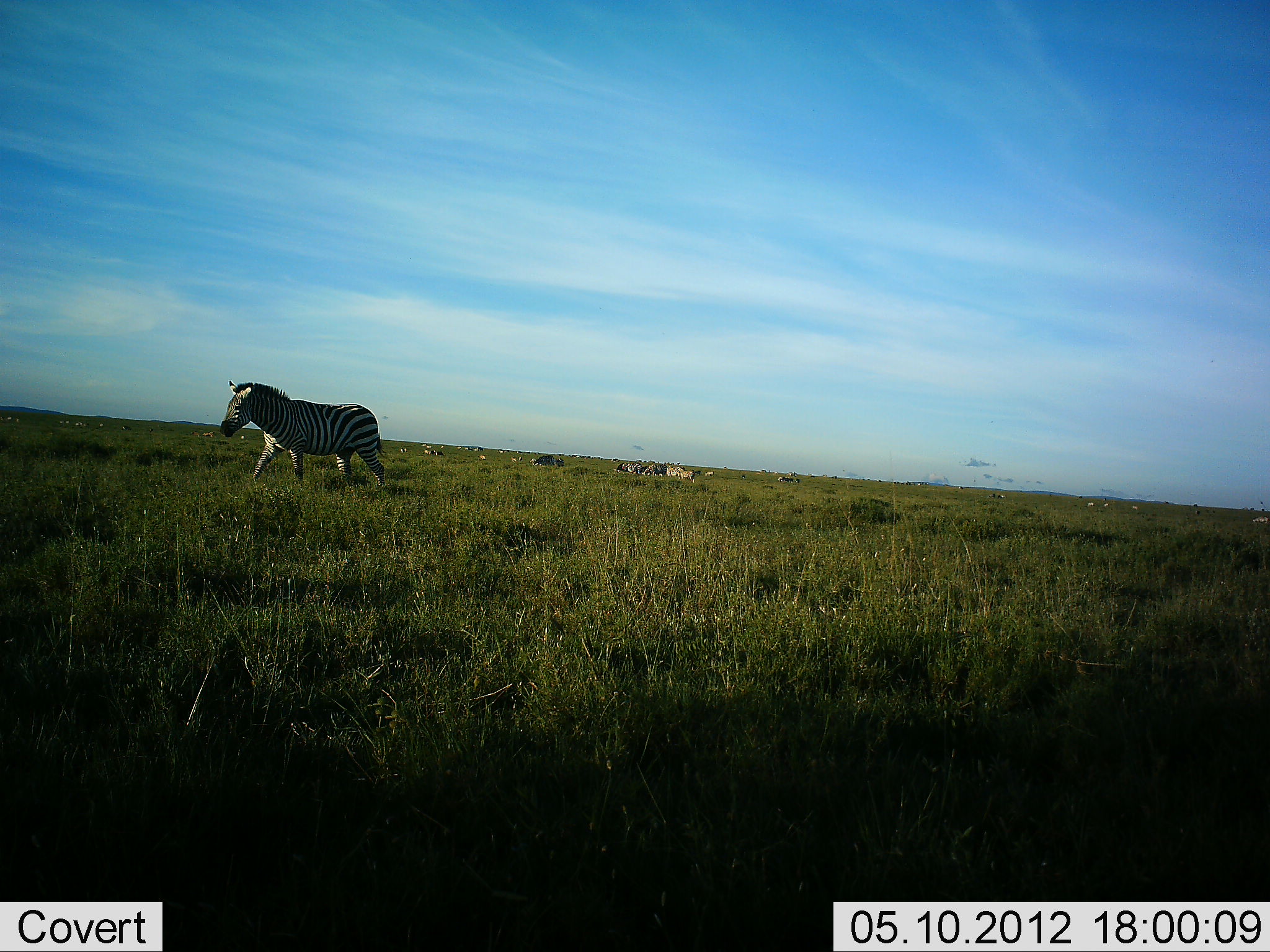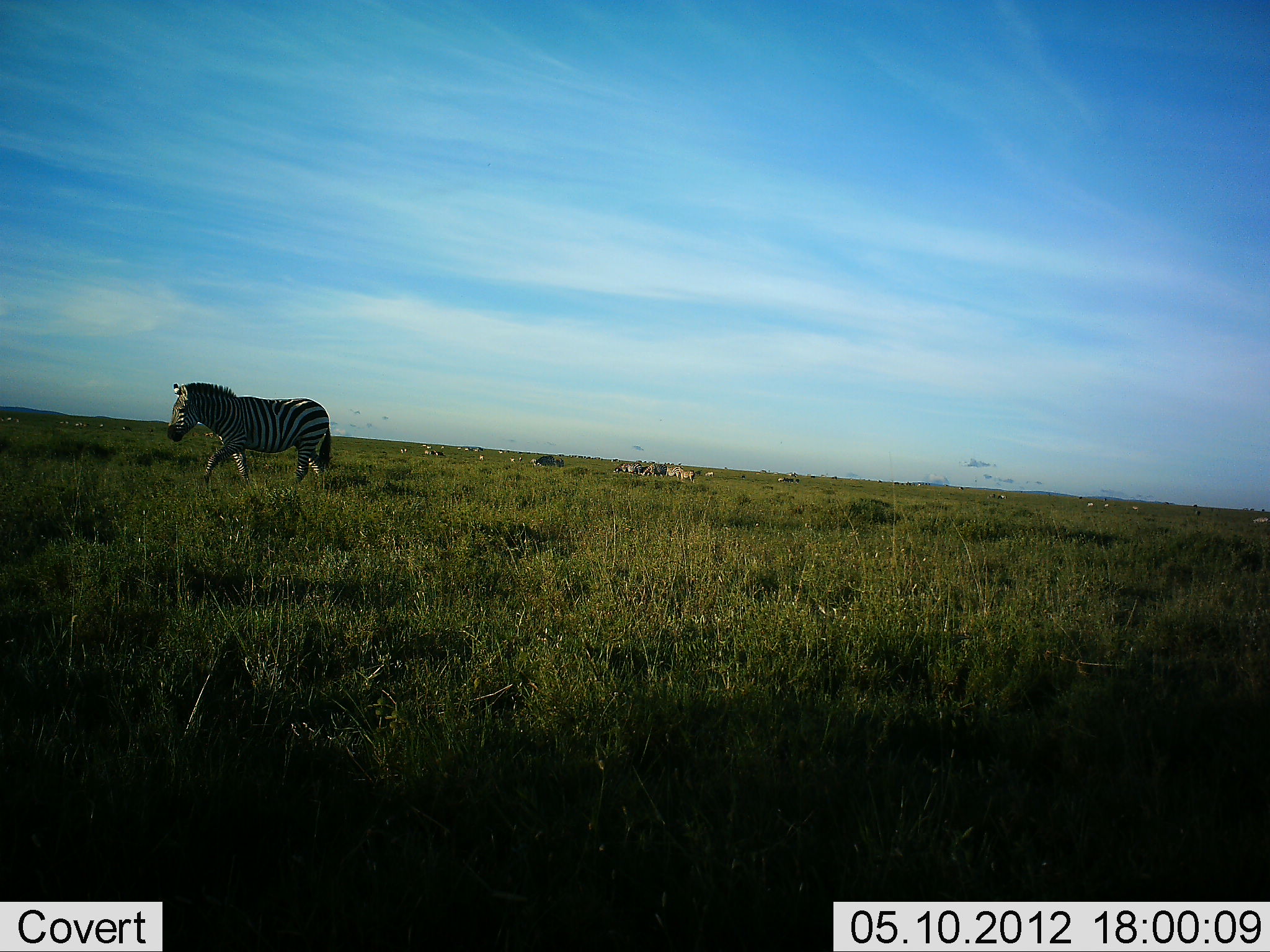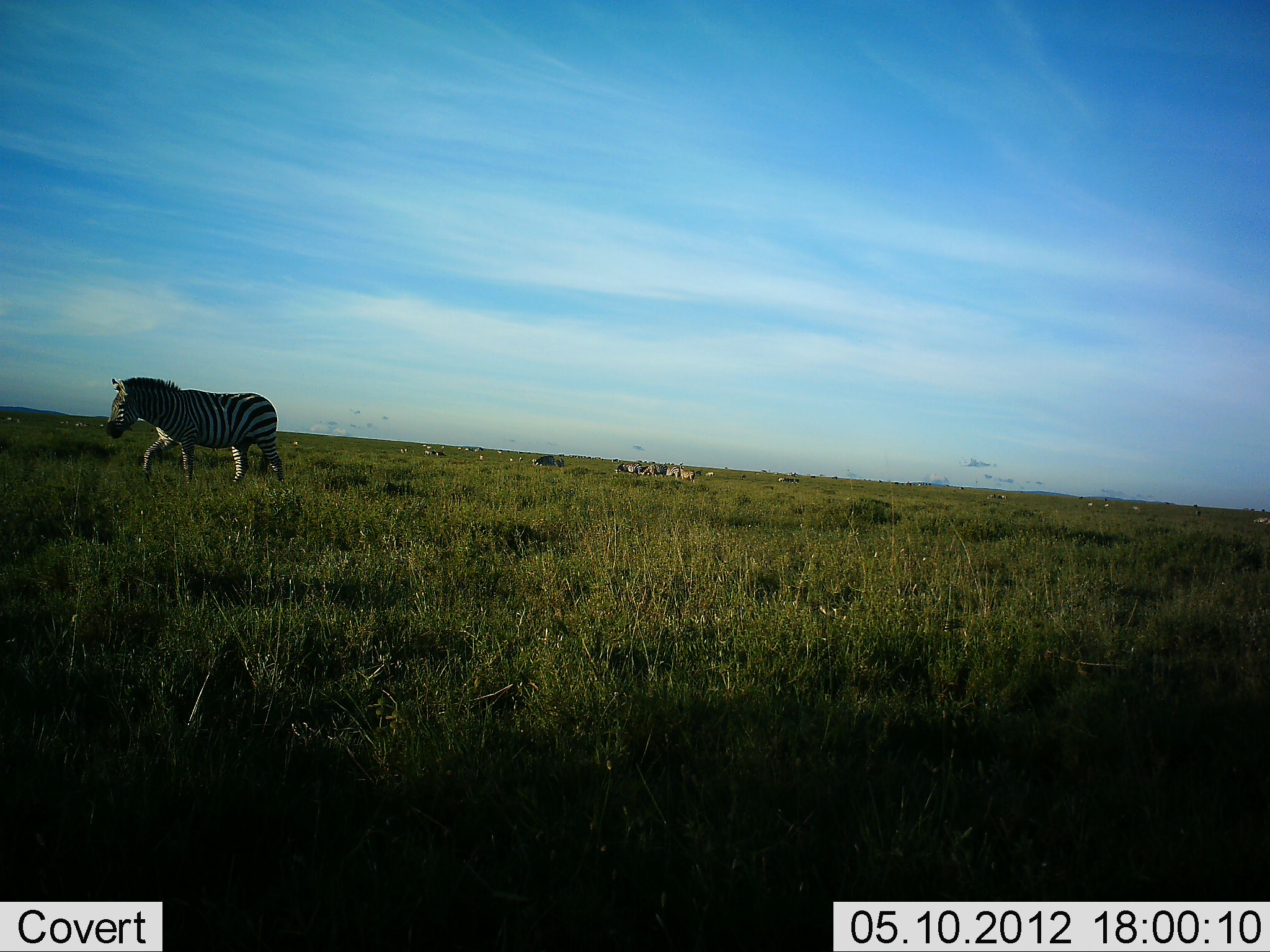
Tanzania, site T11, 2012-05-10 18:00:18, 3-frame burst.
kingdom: Animalia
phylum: Chordata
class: Mammalia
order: Perissodactyla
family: Equidae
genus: Equus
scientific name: Equus quagga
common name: plains zebra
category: zebra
Zebra (plains zebra) (Equus quagga), count 1. Behavior (volunteer vote fractions): standing 9%, resting 0%, moving 100%, interacting 0%. Young present (vote fraction): 0%. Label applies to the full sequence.